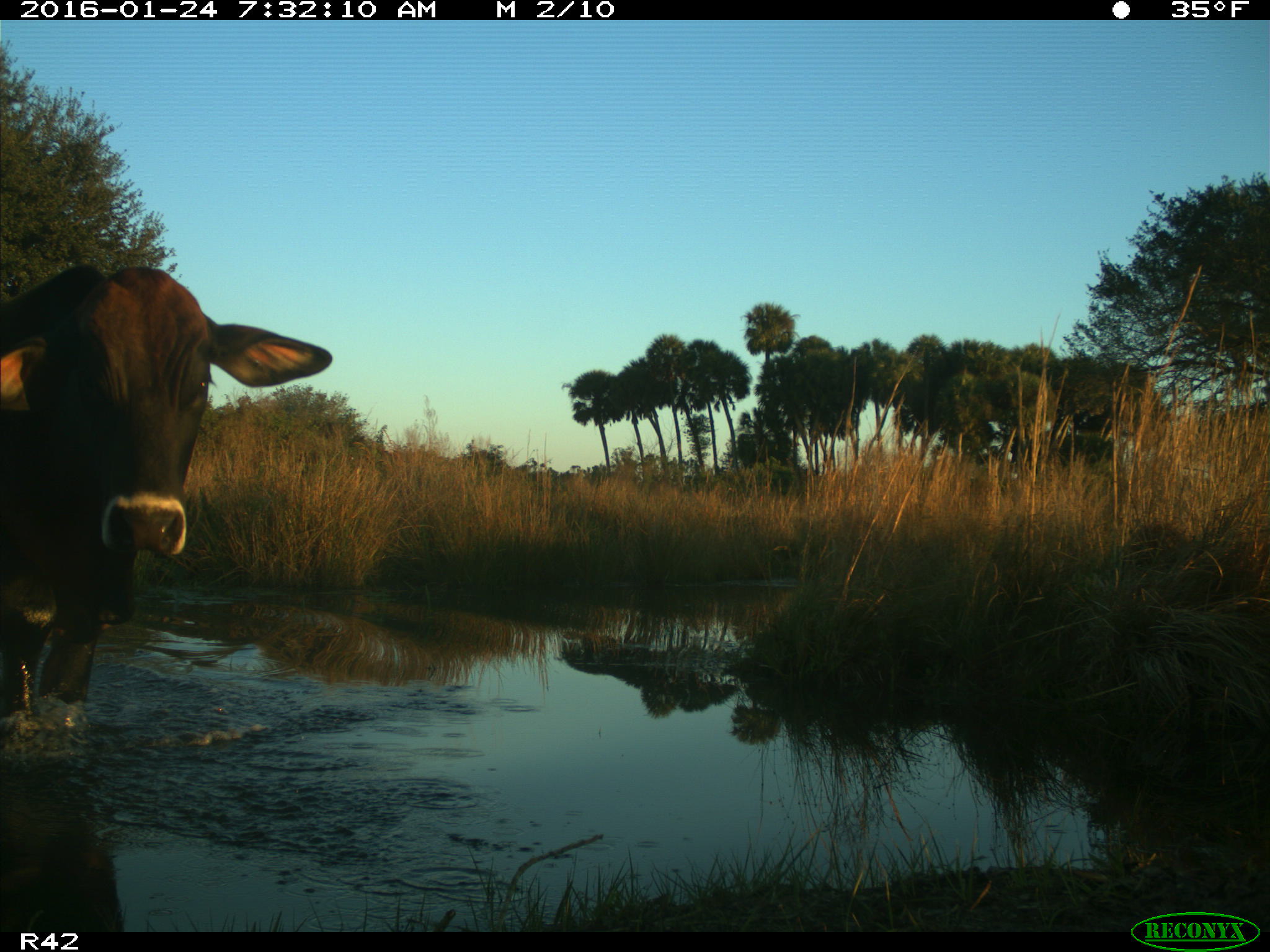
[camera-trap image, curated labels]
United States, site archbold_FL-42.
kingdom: Animalia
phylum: Chordata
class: Mammalia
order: Artiodactyla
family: Bovidae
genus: Bos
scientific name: Bos taurus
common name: domestic cow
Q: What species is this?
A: Bos taurus (domestic cow).